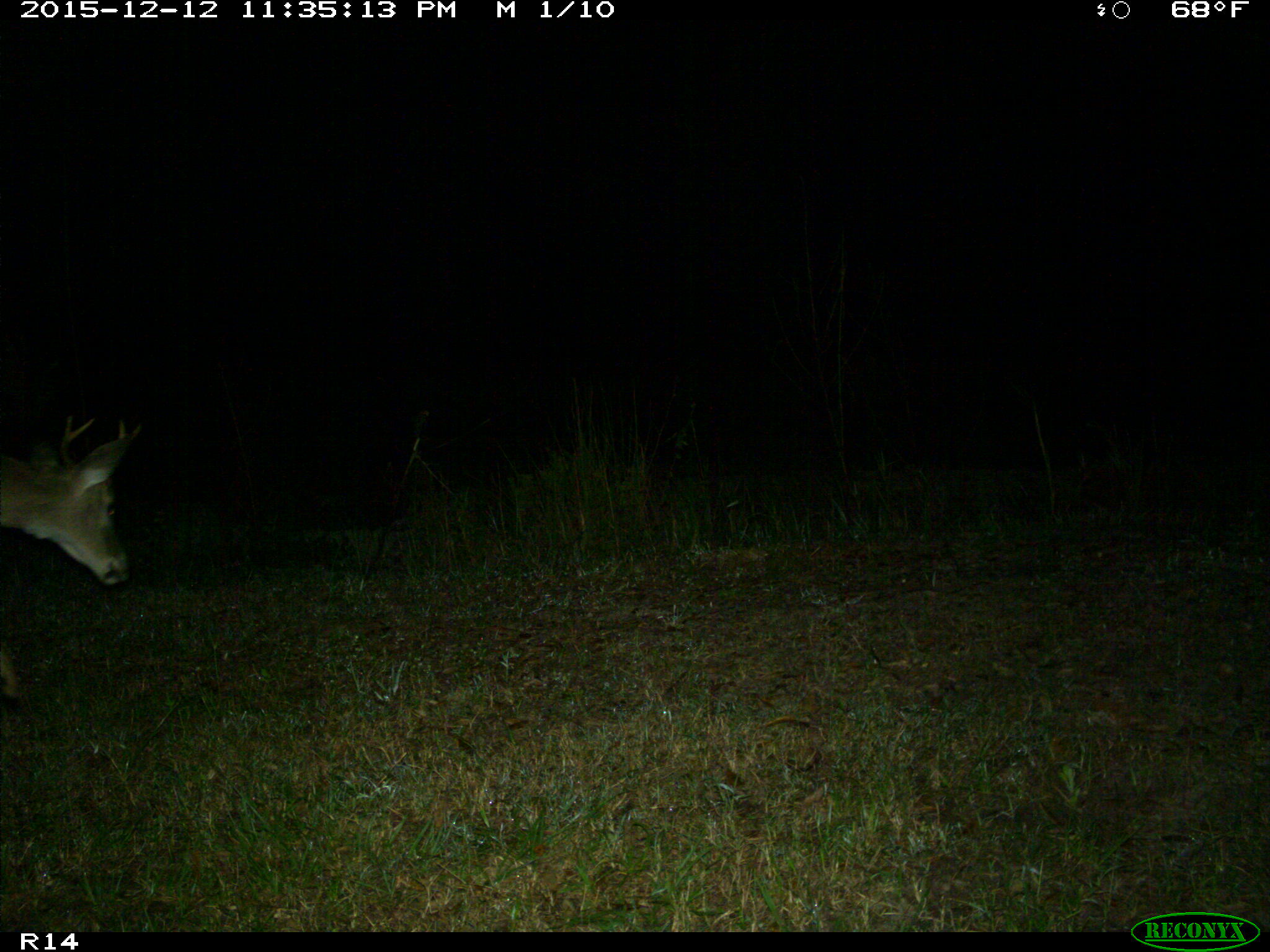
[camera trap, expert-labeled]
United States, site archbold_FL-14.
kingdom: Animalia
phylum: Chordata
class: Mammalia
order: Artiodactyla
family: Cervidae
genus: Odocoileus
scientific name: Odocoileus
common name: deer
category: unidentified deer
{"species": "unidentified deer (deer) (Odocoileus)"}